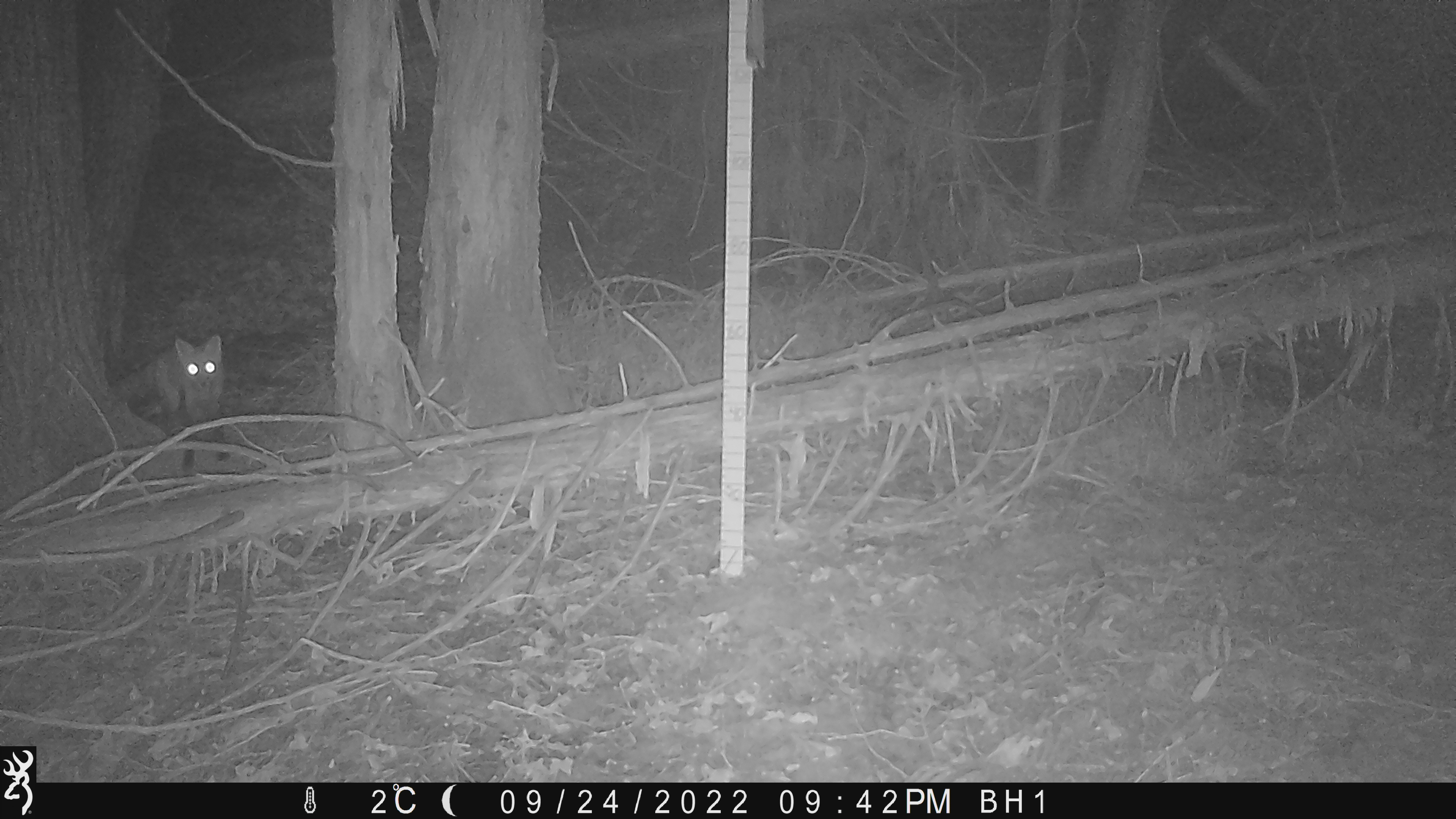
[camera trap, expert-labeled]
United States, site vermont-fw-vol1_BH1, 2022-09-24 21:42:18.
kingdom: Animalia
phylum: Chordata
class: Mammalia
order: Carnivora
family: Canidae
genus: Vulpes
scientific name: Vulpes vulpes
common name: red fox